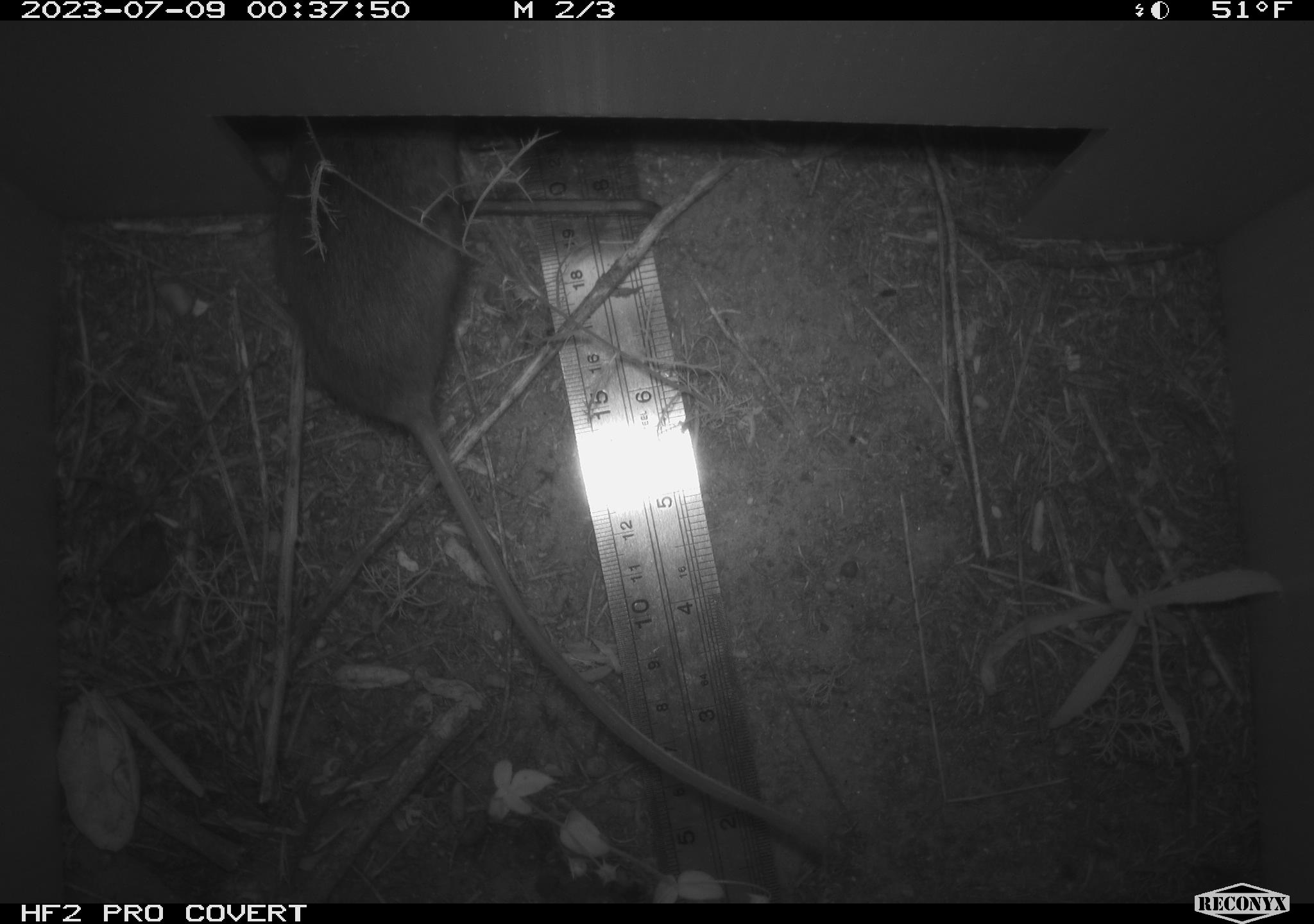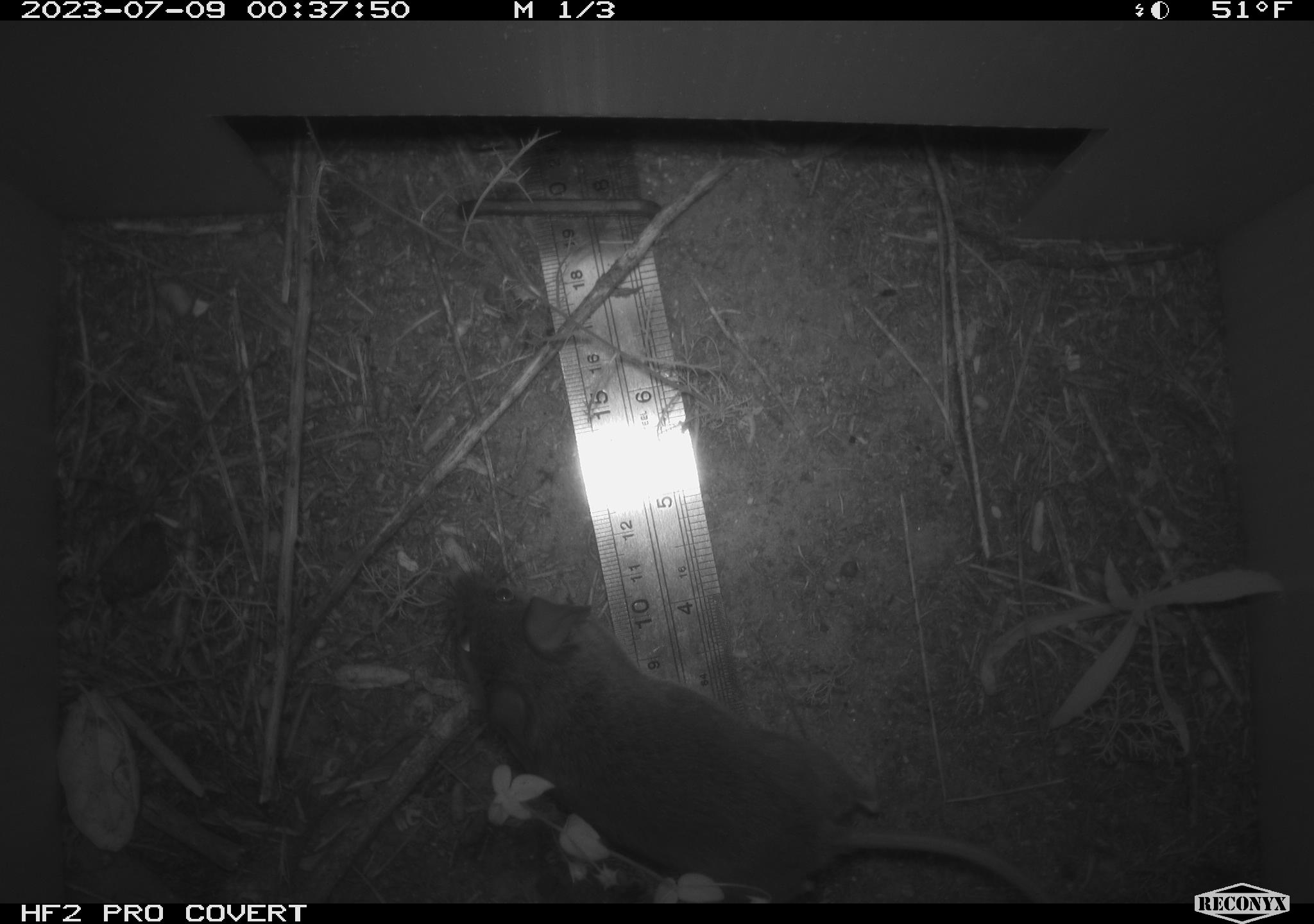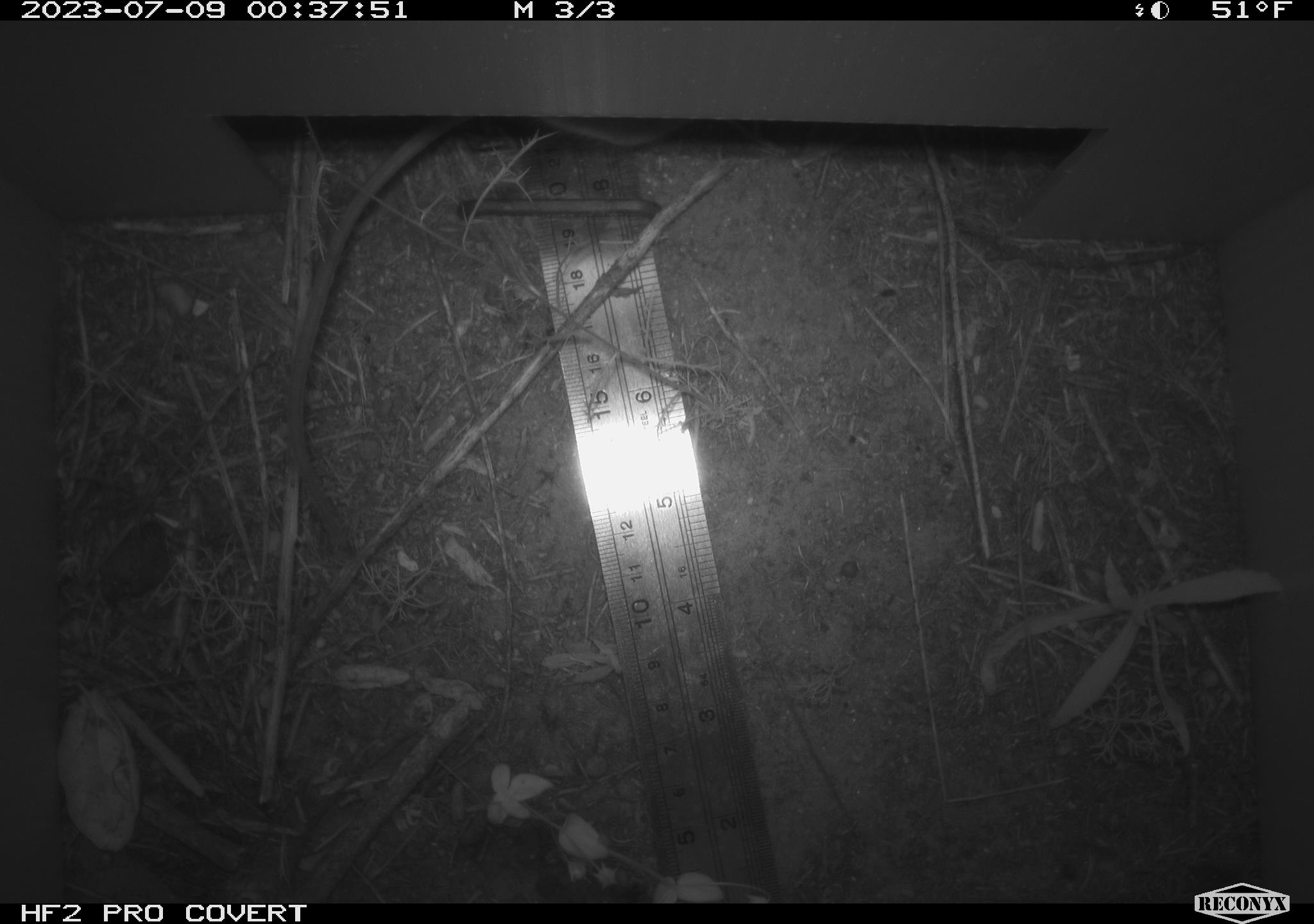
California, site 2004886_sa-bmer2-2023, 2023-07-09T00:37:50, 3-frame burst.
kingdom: Animalia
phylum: Chordata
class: Mammalia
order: Rodentia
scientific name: Rodentia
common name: mouse species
Mouse species (Rodentia).